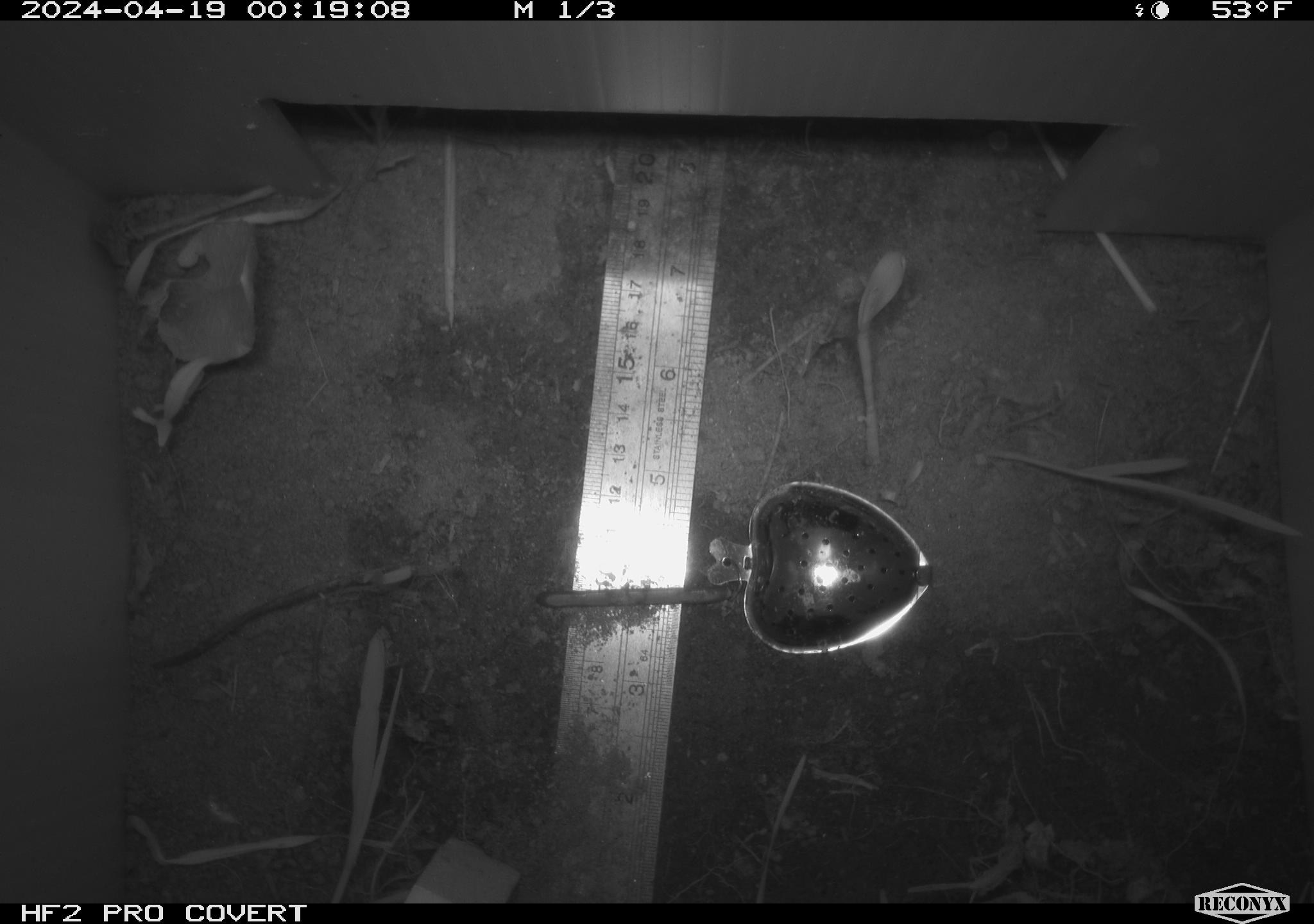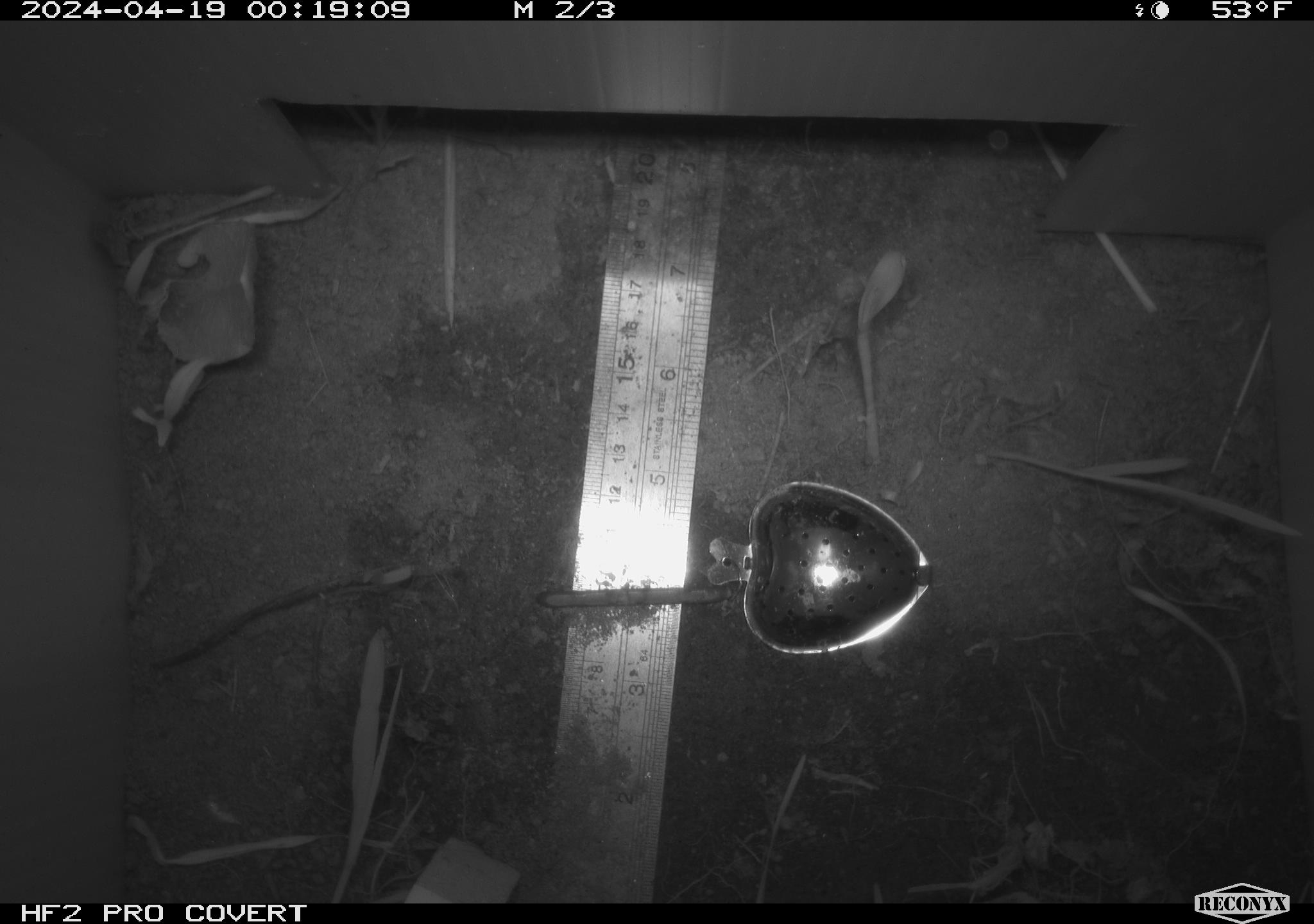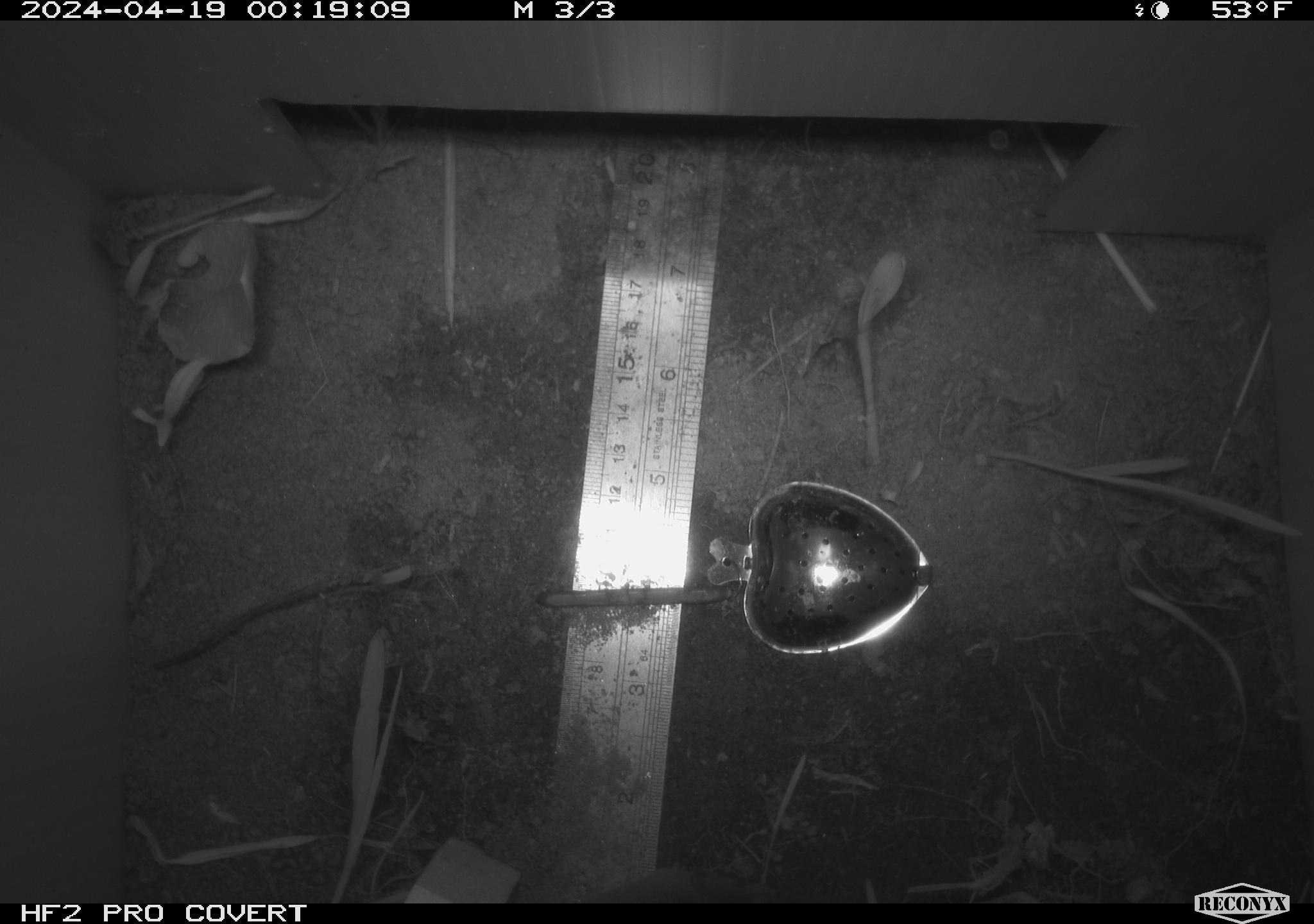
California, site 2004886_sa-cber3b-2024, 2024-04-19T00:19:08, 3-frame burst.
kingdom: Animalia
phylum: Chordata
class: Mammalia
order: Rodentia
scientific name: Rodentia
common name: mouse species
Mouse species (Rodentia).